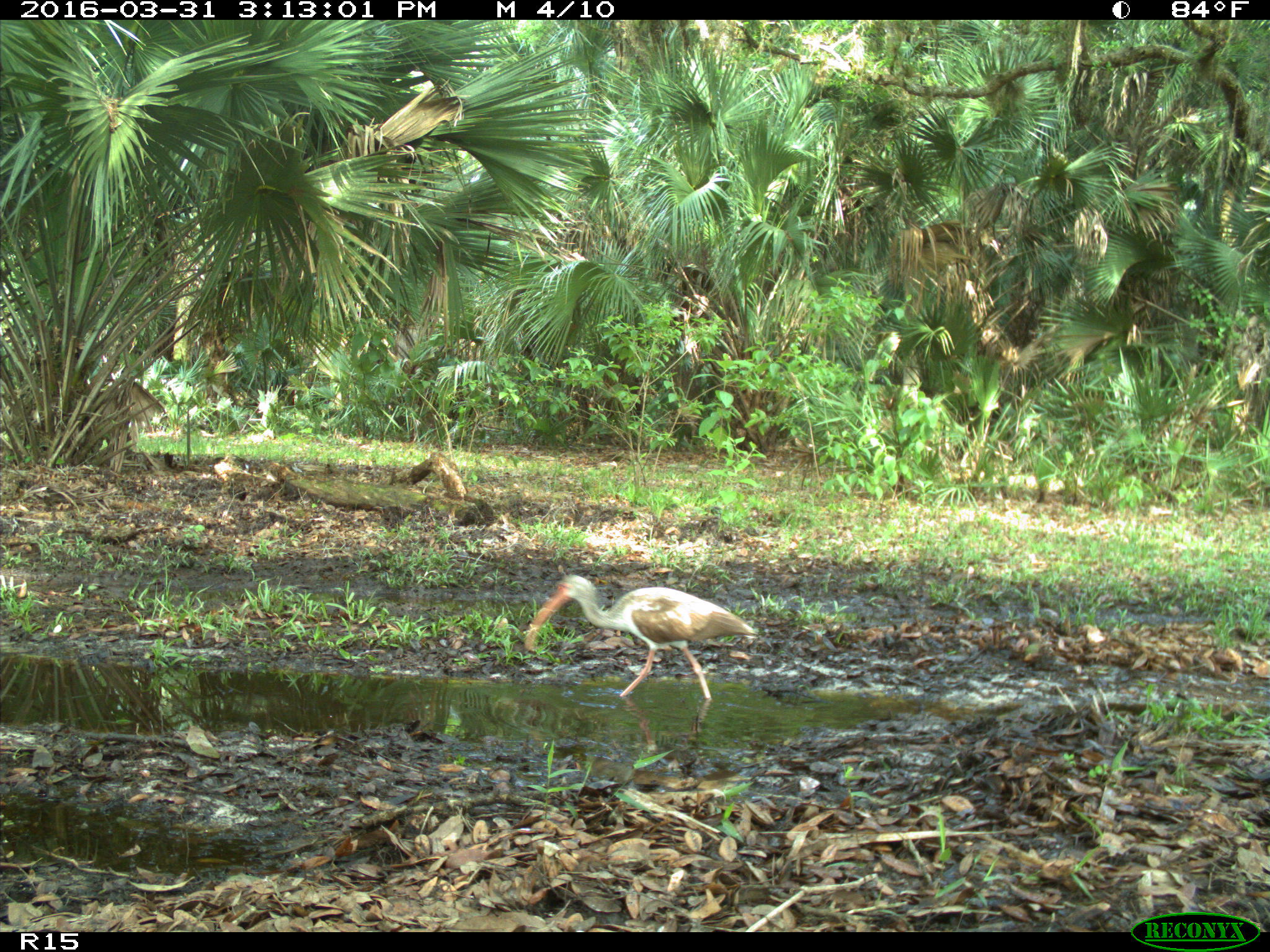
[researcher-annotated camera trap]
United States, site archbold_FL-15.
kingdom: Animalia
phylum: Chordata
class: Aves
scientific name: Aves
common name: birds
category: unidentified bird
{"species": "unidentified bird (birds) (Aves)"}